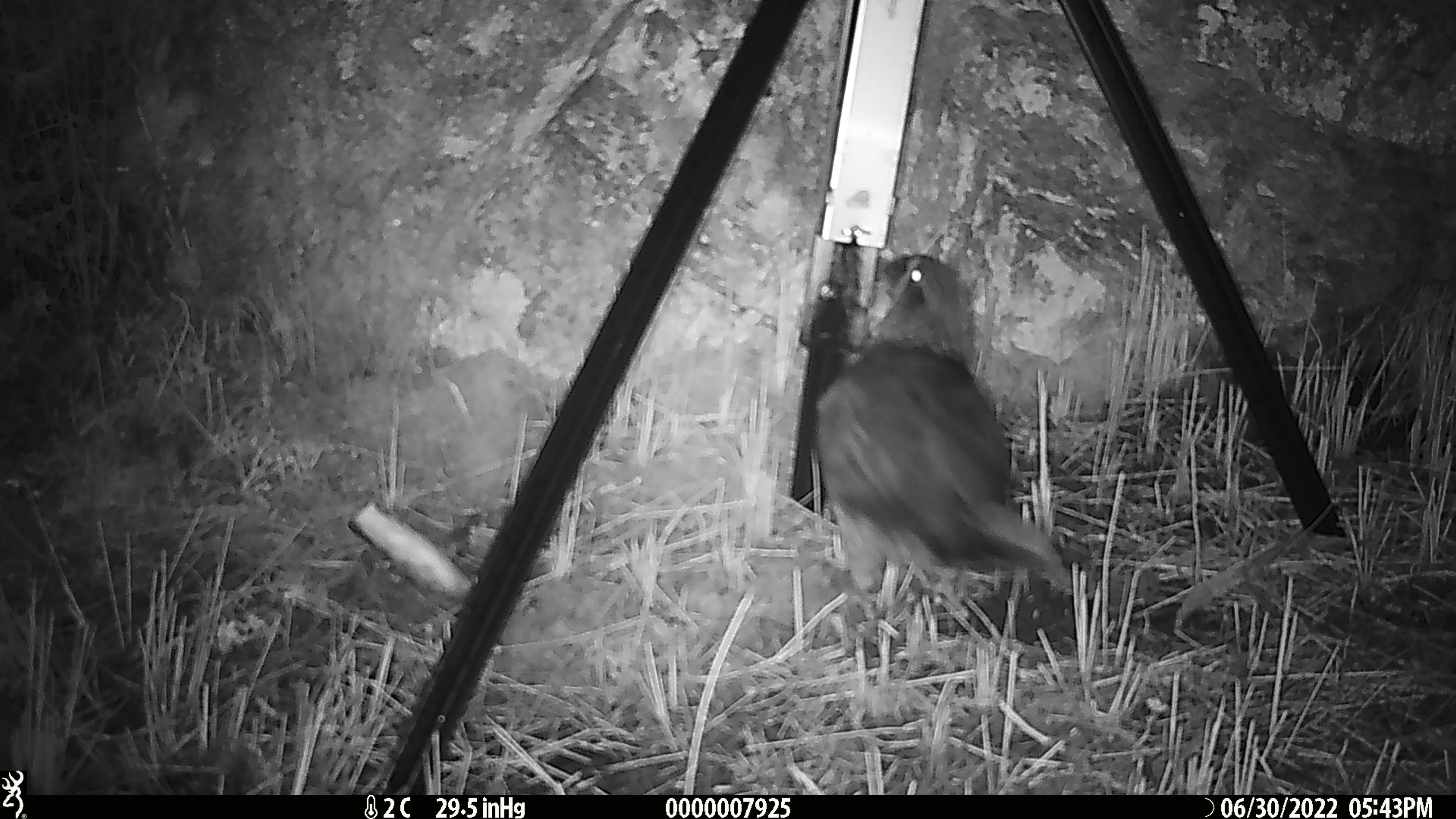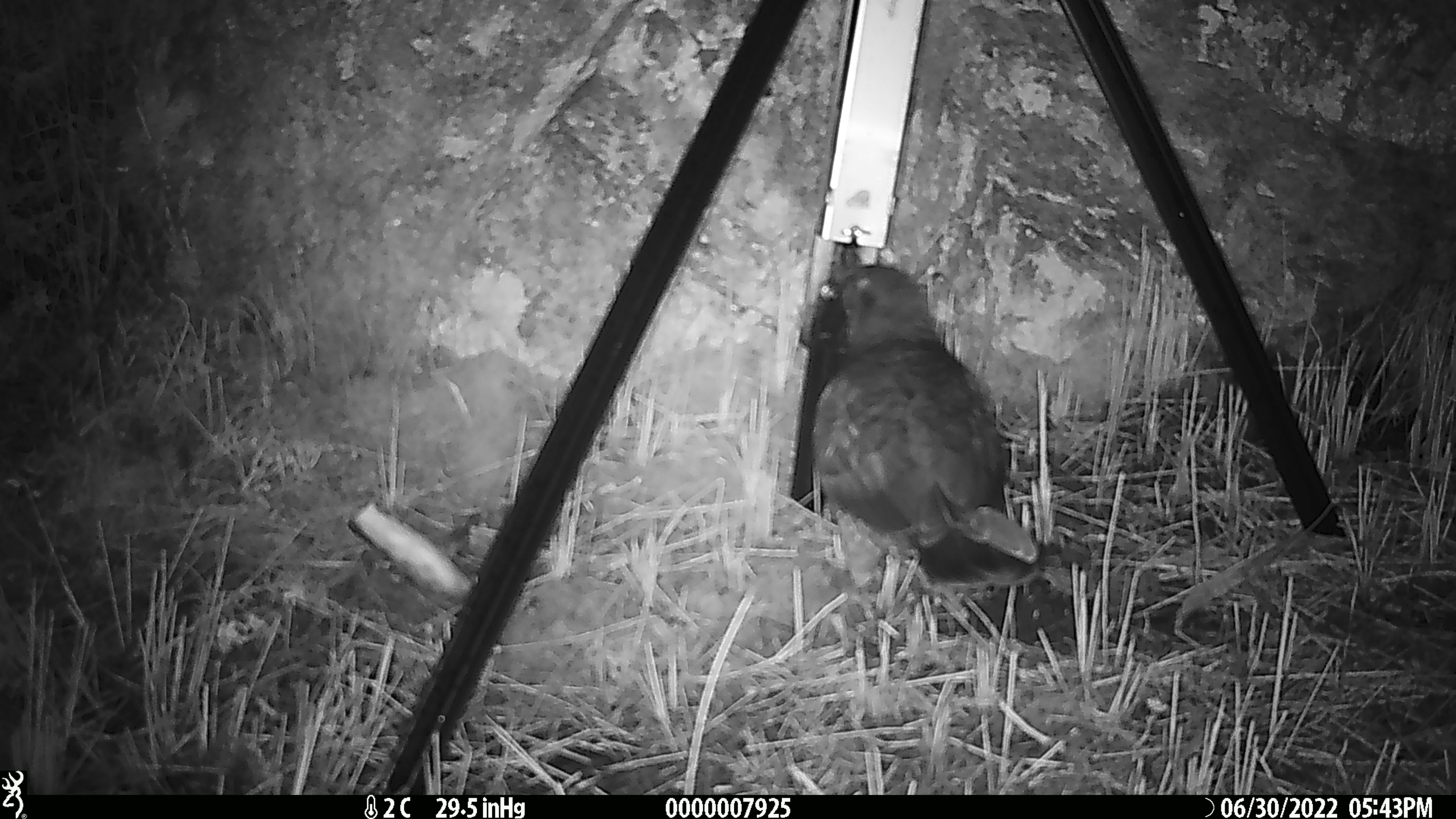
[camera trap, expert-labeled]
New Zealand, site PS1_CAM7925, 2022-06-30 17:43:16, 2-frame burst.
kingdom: Animalia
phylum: Chordata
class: Aves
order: Psittaciformes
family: Strigopidae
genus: Nestor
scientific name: Nestor notabilis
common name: kea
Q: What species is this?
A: Kea (Nestor notabilis).